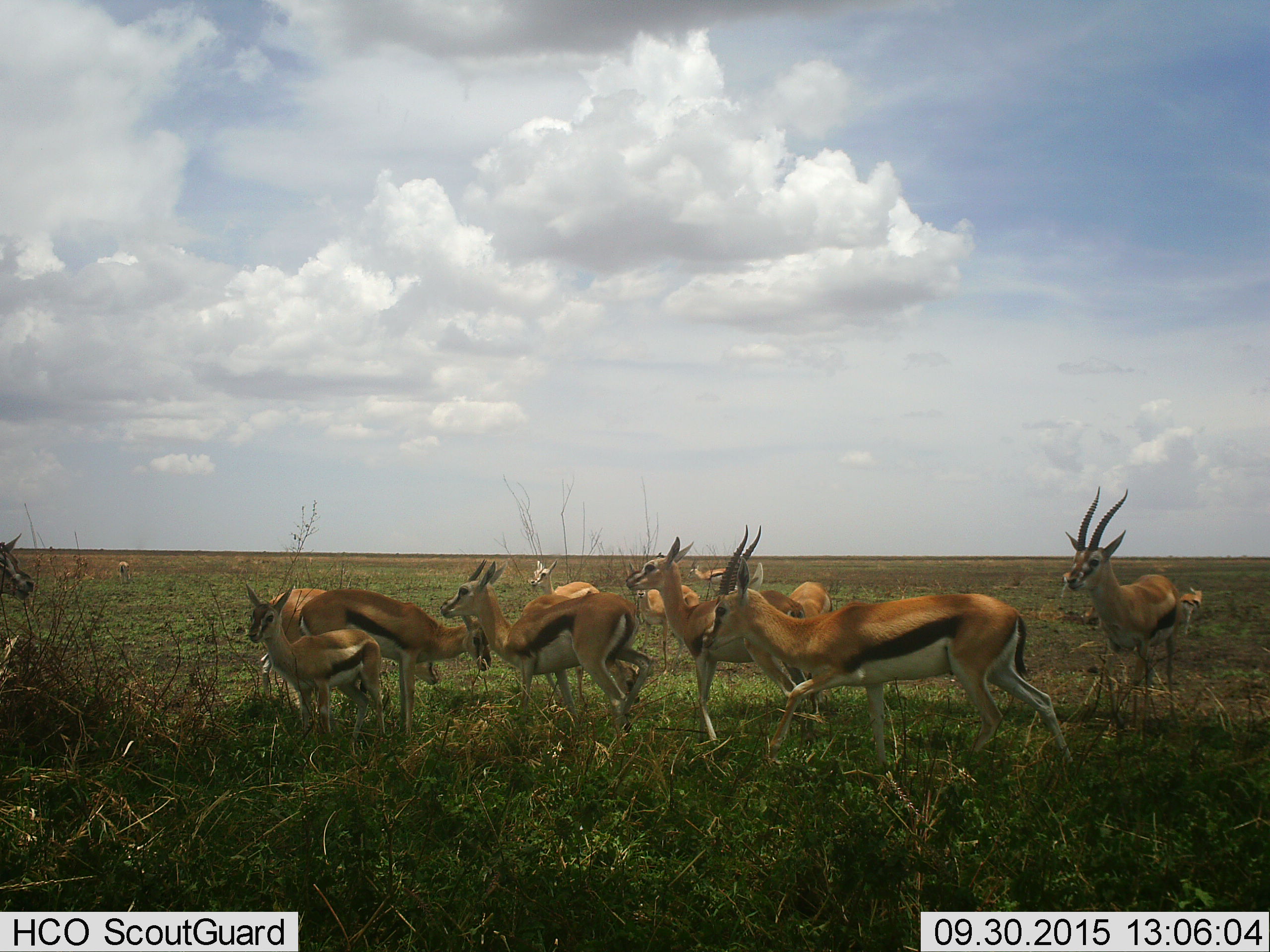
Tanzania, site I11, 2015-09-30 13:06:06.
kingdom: Animalia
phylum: Chordata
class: Mammalia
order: Artiodactyla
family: Bovidae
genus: Eudorcas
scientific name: Eudorcas thomsonii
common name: thomson's gazelle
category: gazellethomsons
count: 11-50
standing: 78%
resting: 0%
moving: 67%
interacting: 0%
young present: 89%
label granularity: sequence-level